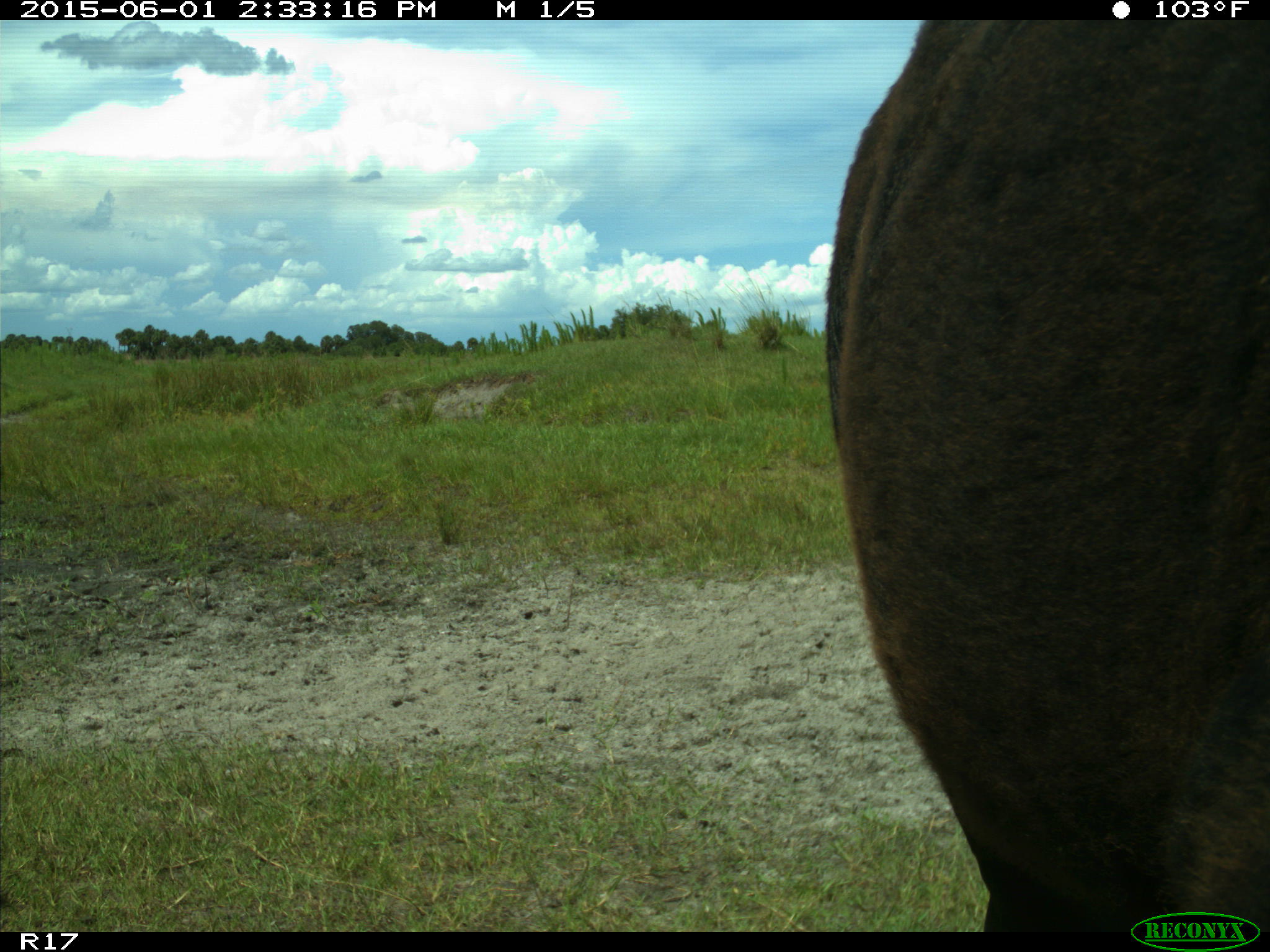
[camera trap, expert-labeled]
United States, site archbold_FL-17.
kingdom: Animalia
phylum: Chordata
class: Mammalia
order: Artiodactyla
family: Bovidae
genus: Bos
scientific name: Bos taurus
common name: domestic cow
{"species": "Bos taurus (domestic cow)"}